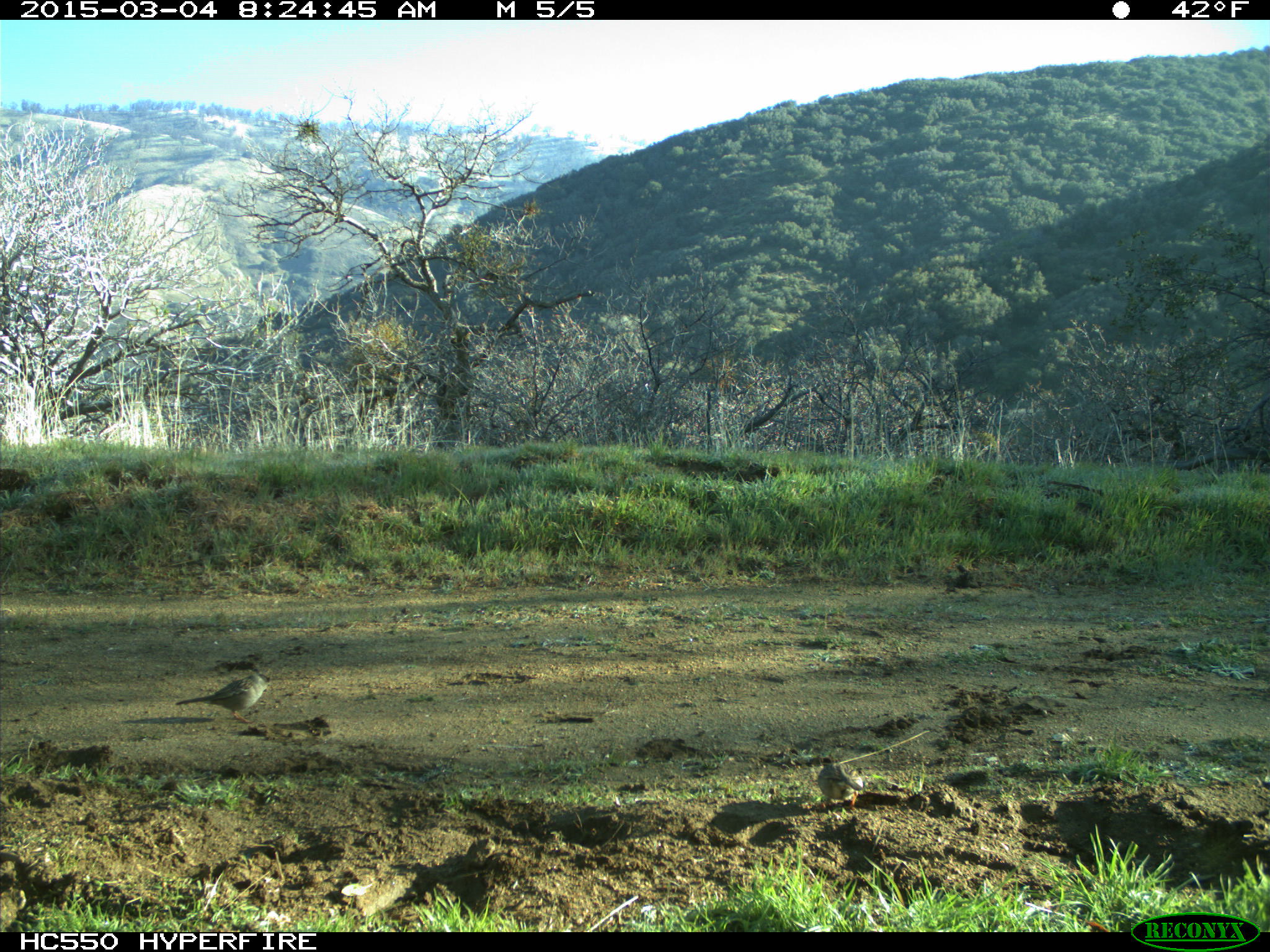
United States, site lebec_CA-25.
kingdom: Animalia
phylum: Chordata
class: Aves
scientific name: Aves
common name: birds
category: unidentified bird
Unidentified bird (birds) (Aves).